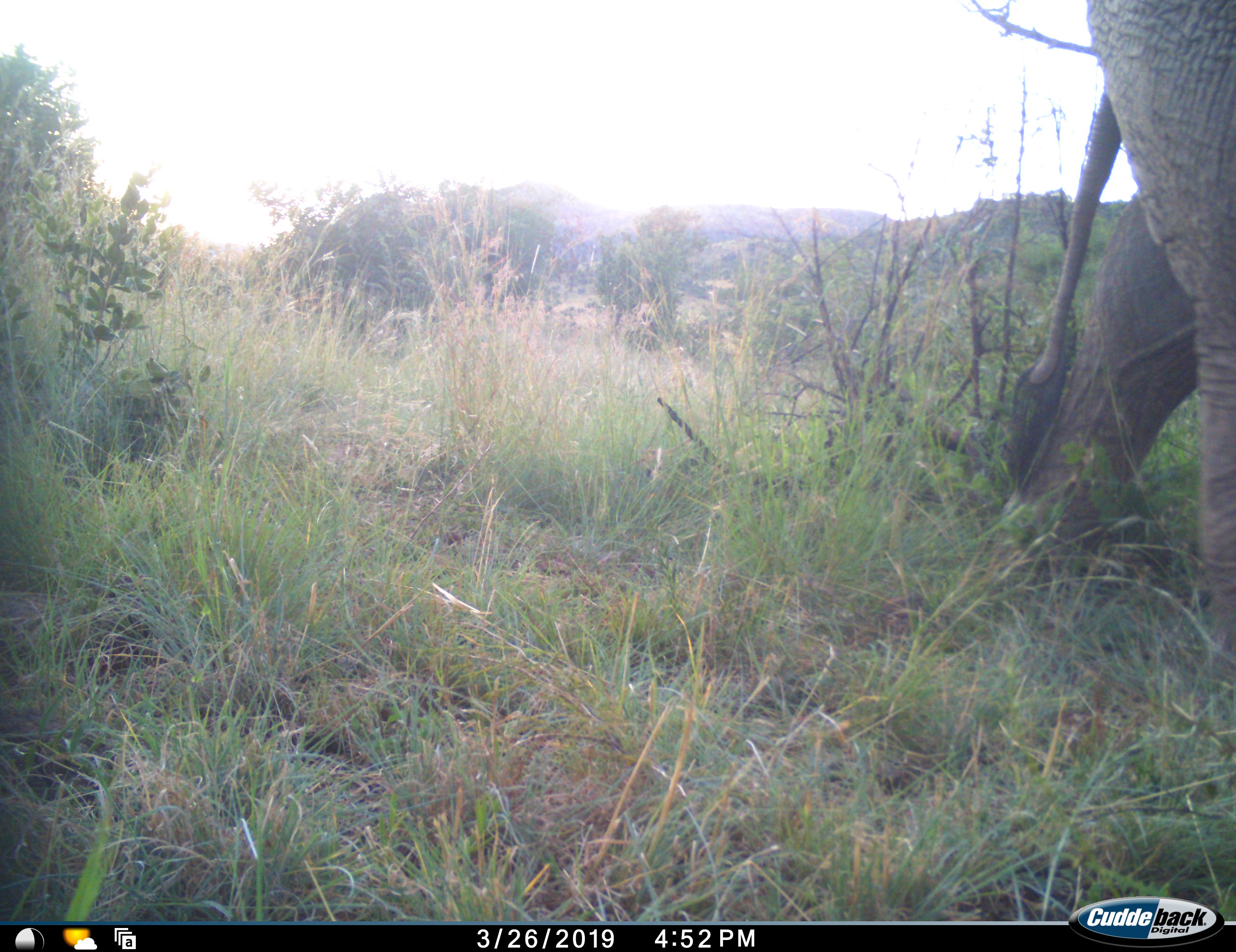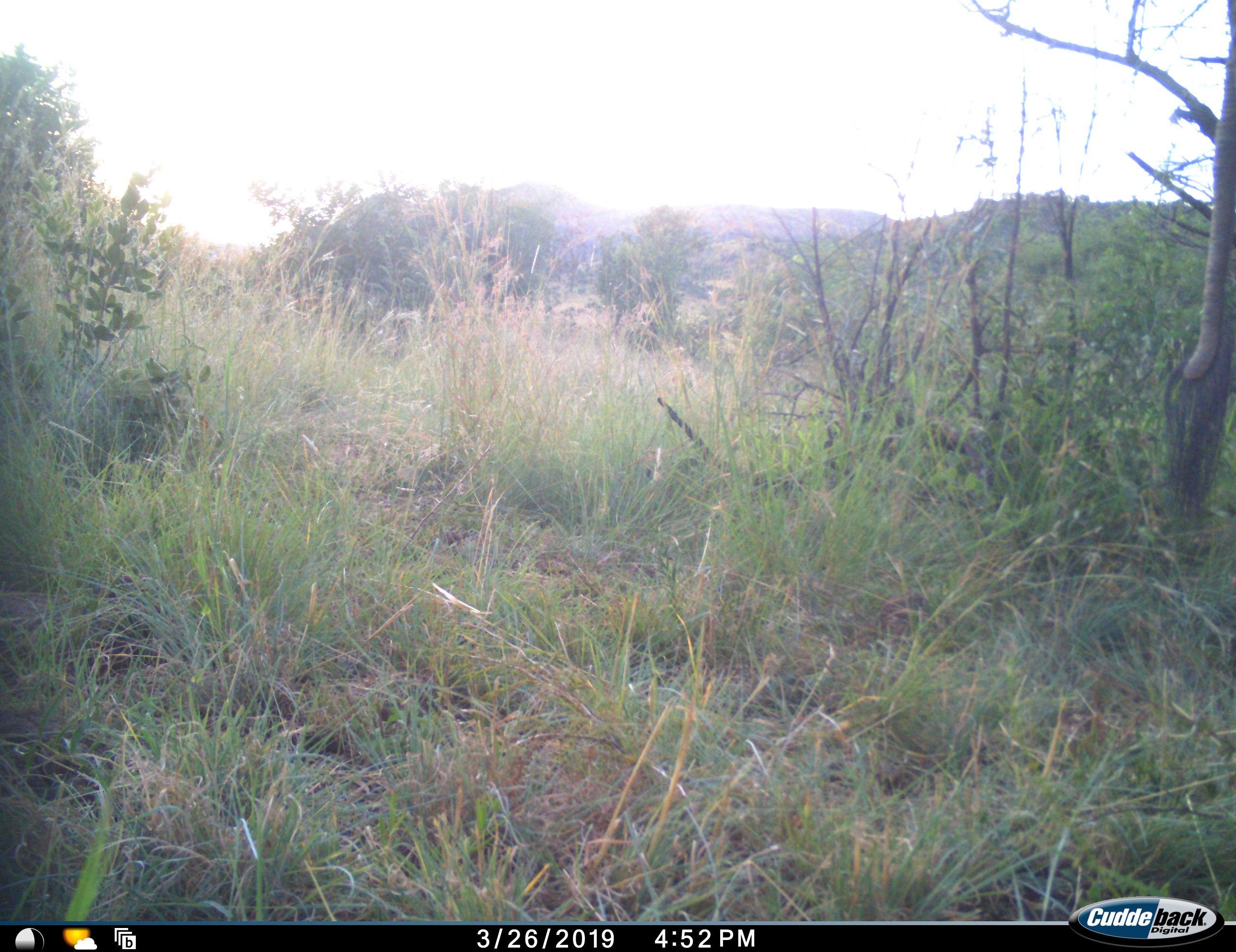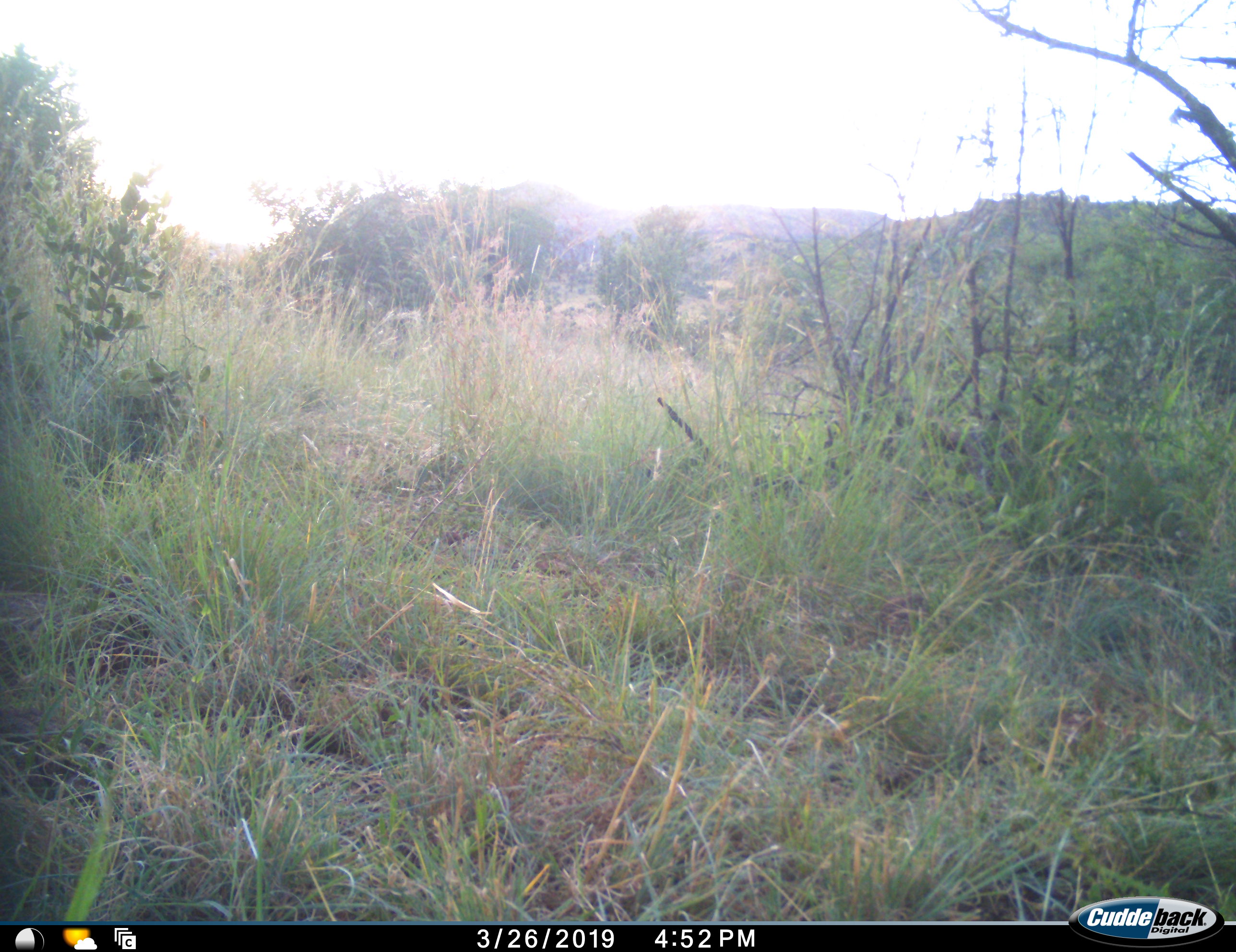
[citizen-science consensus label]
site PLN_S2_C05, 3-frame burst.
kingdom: Animalia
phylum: Chordata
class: Mammalia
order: Proboscidea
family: Elephantidae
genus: Loxodonta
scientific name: Loxodonta africana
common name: african bush elephant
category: elephant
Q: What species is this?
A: Elephant (african bush elephant) (Loxodonta africana).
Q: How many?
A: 1.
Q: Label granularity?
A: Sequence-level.